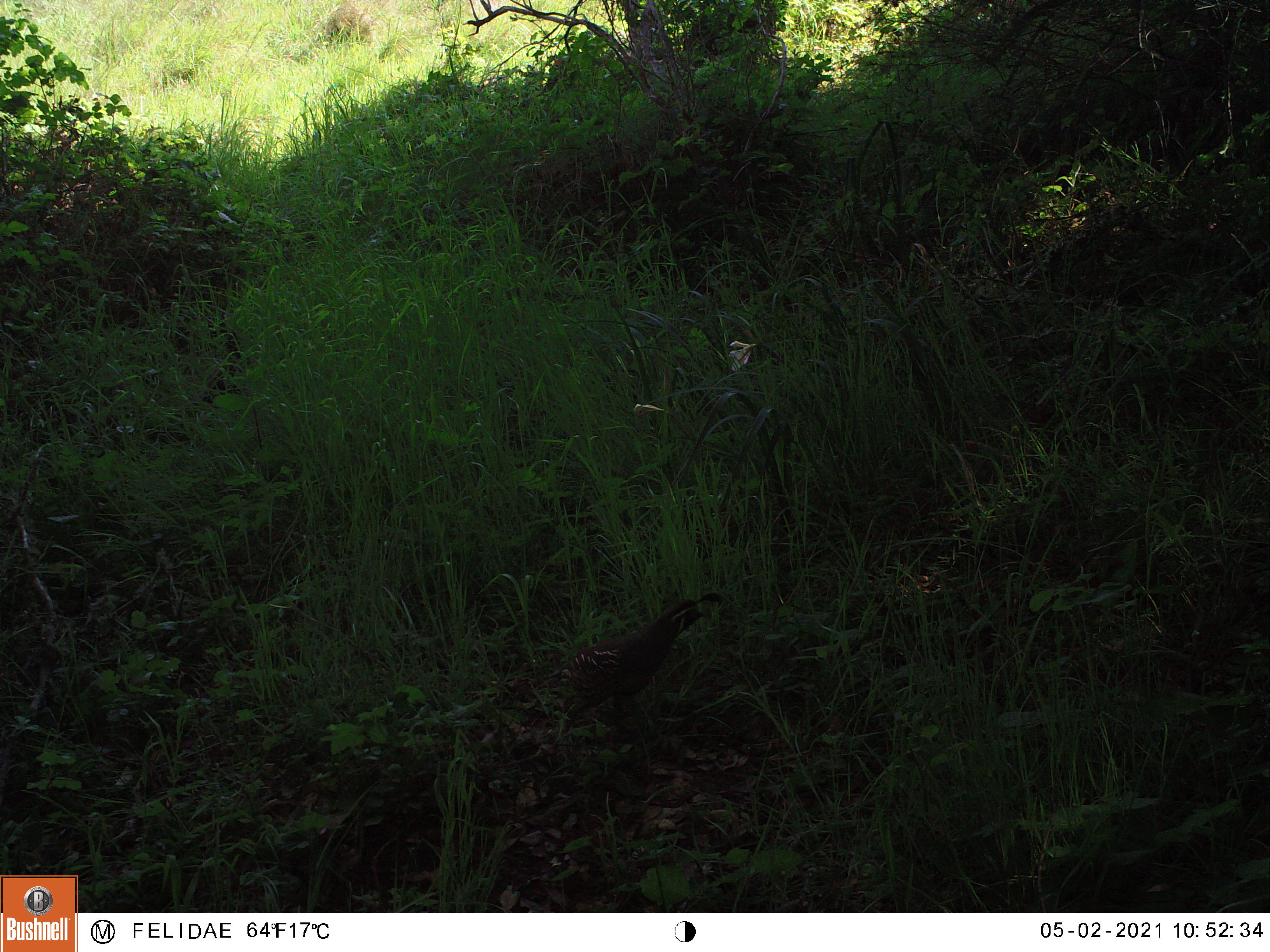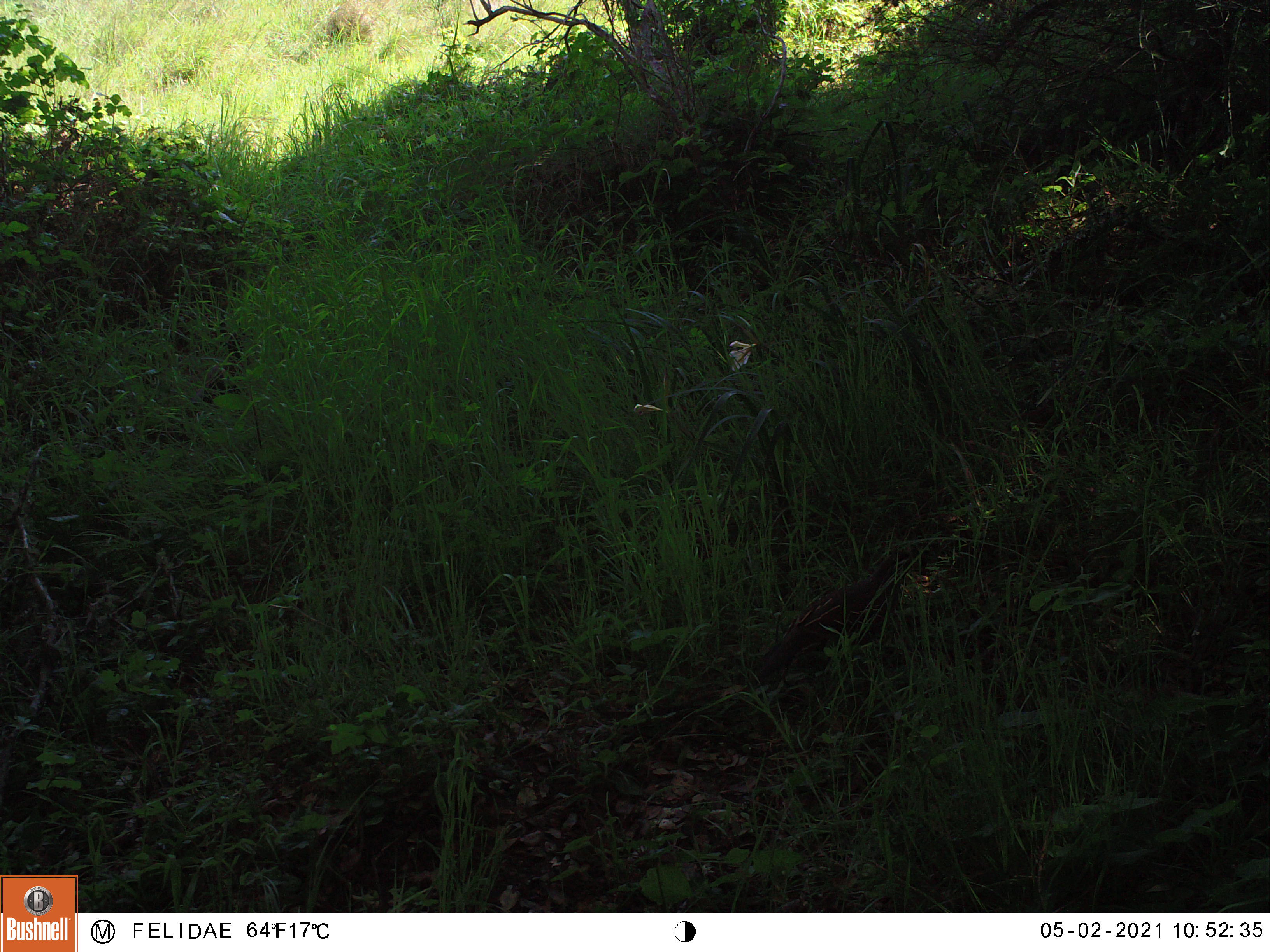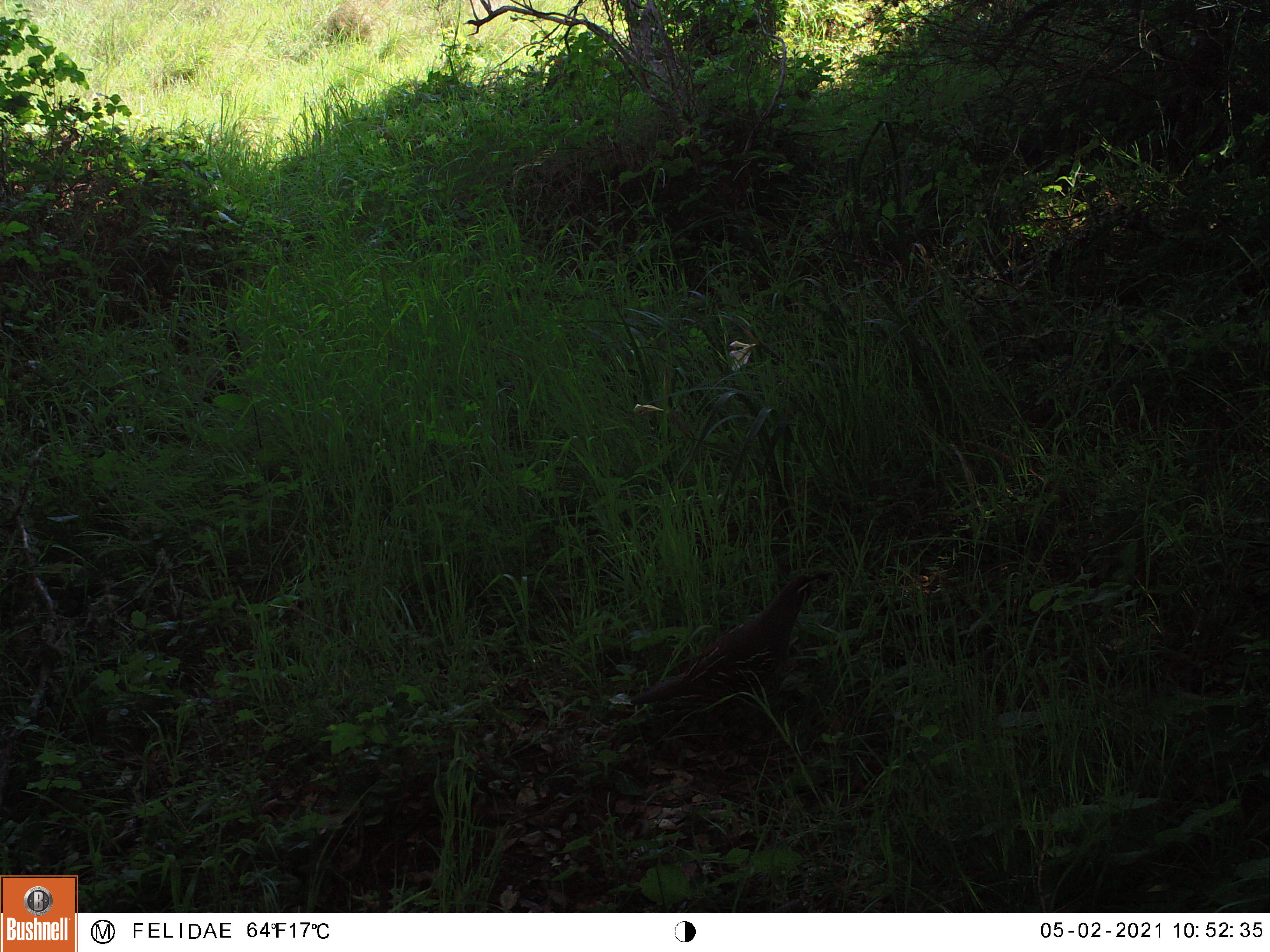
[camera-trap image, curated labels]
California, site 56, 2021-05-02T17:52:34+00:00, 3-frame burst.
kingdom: Animalia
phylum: Chordata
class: Aves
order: Galliformes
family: Odontophoridae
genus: Callipepla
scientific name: Callipepla californica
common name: california quail